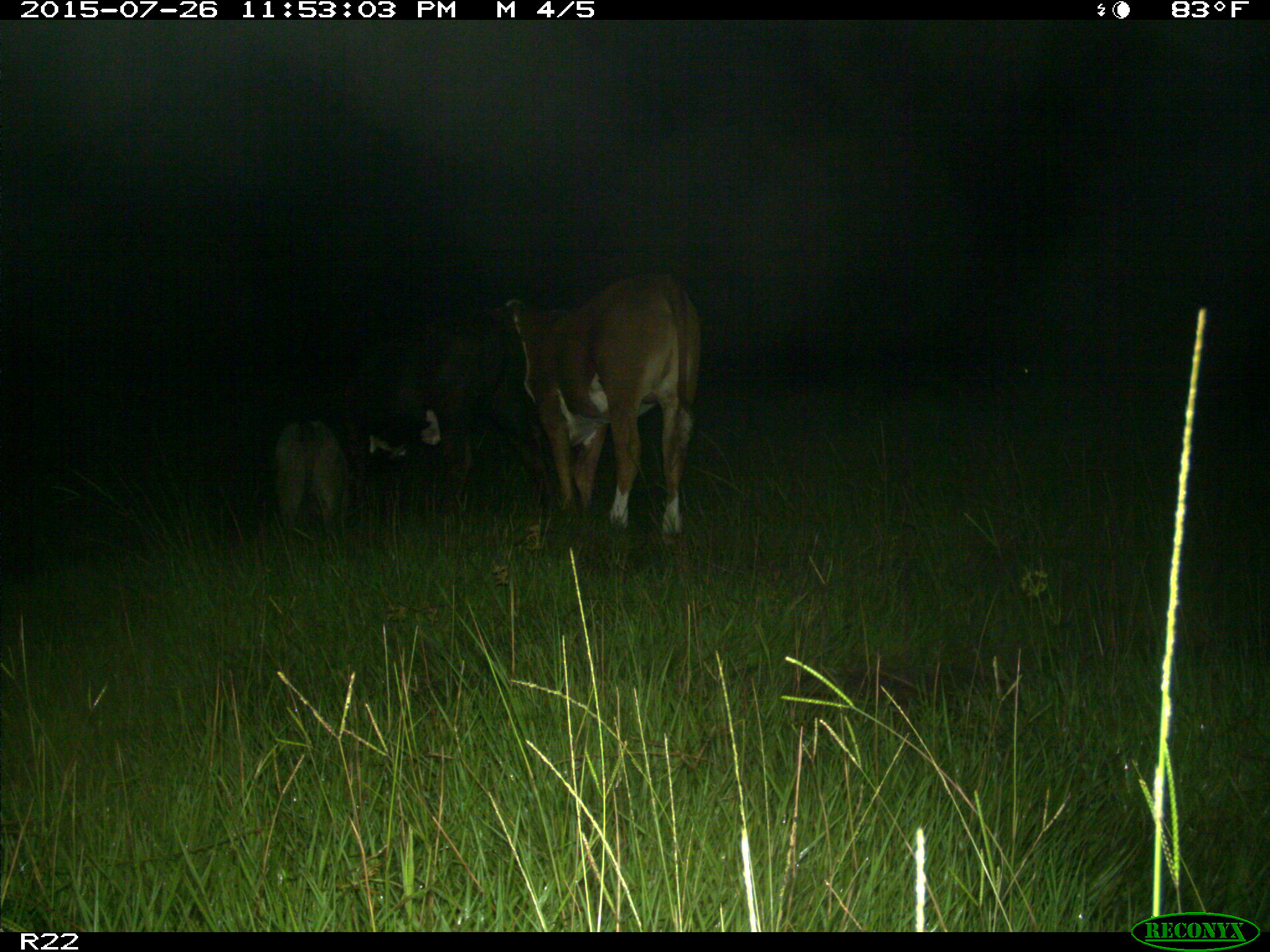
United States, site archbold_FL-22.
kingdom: Animalia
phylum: Chordata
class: Mammalia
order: Artiodactyla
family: Bovidae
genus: Bos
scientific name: Bos taurus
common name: domestic cow